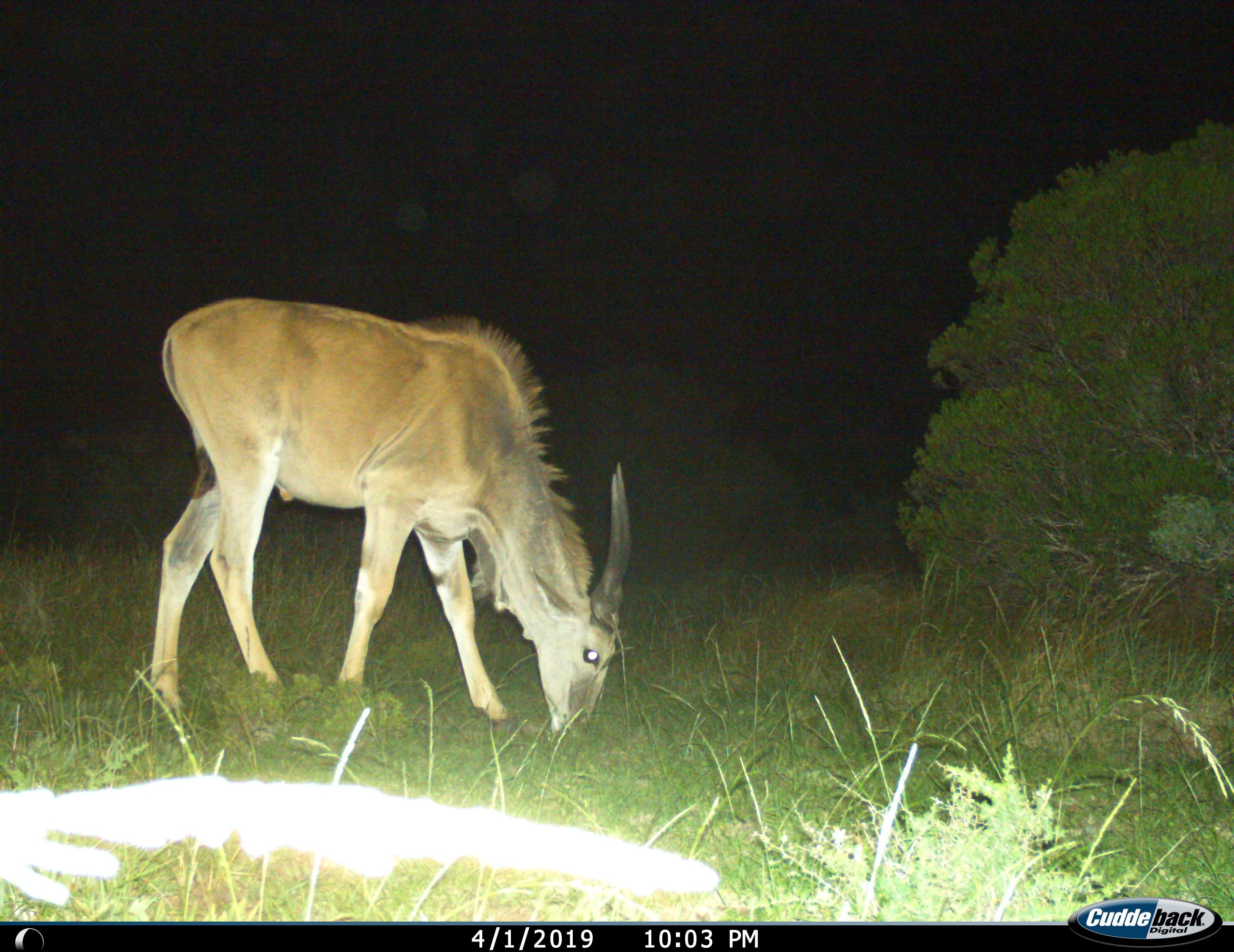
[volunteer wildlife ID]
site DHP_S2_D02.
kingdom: Animalia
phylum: Chordata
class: Mammalia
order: Artiodactyla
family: Bovidae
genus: Tragelaphus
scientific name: Tragelaphus oryx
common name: eland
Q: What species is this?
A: Eland (Tragelaphus oryx).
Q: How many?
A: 1.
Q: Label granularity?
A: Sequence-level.